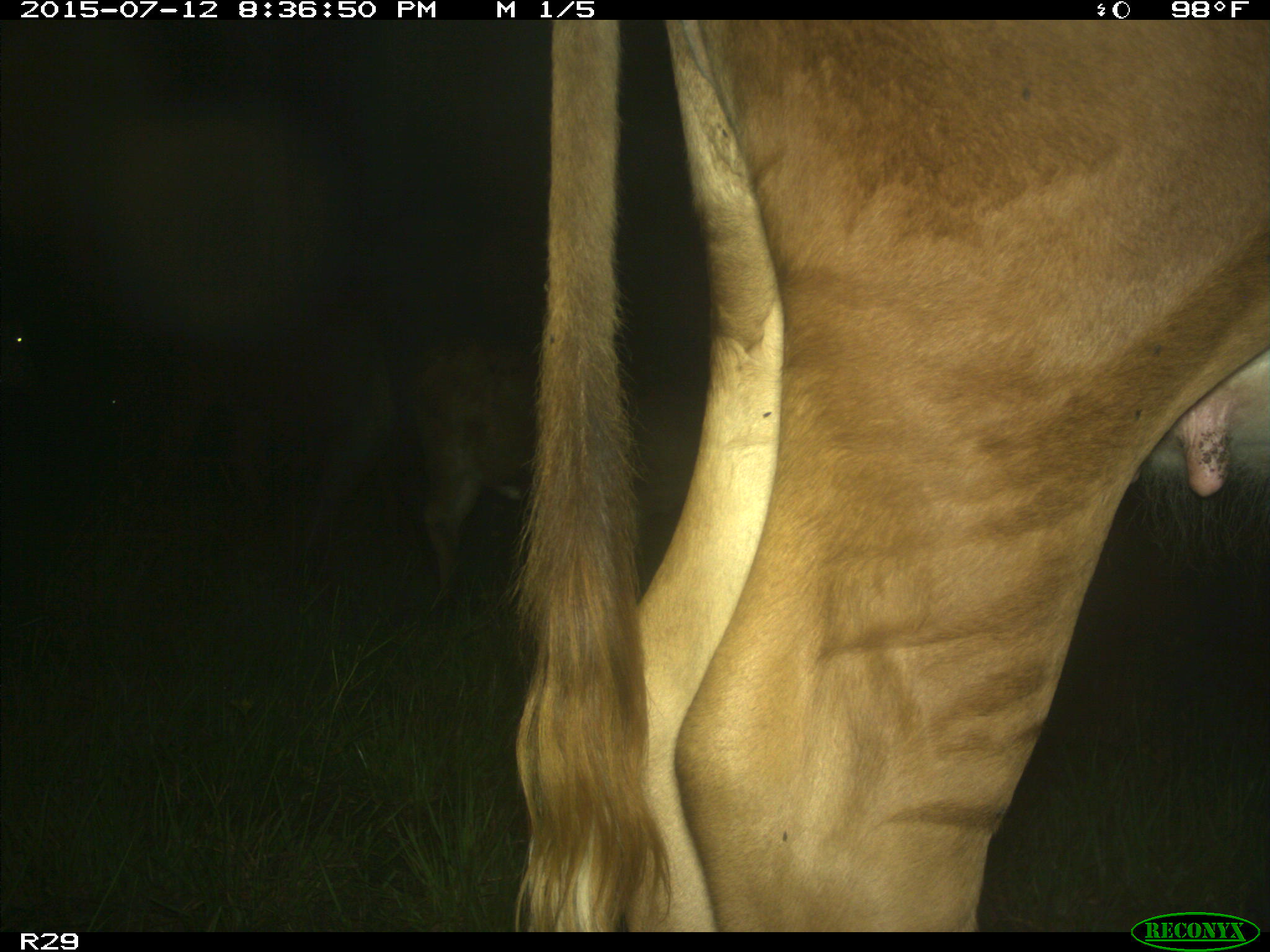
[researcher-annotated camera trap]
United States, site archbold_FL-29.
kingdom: Animalia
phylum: Chordata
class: Mammalia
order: Artiodactyla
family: Bovidae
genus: Bos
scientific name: Bos taurus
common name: domestic cow